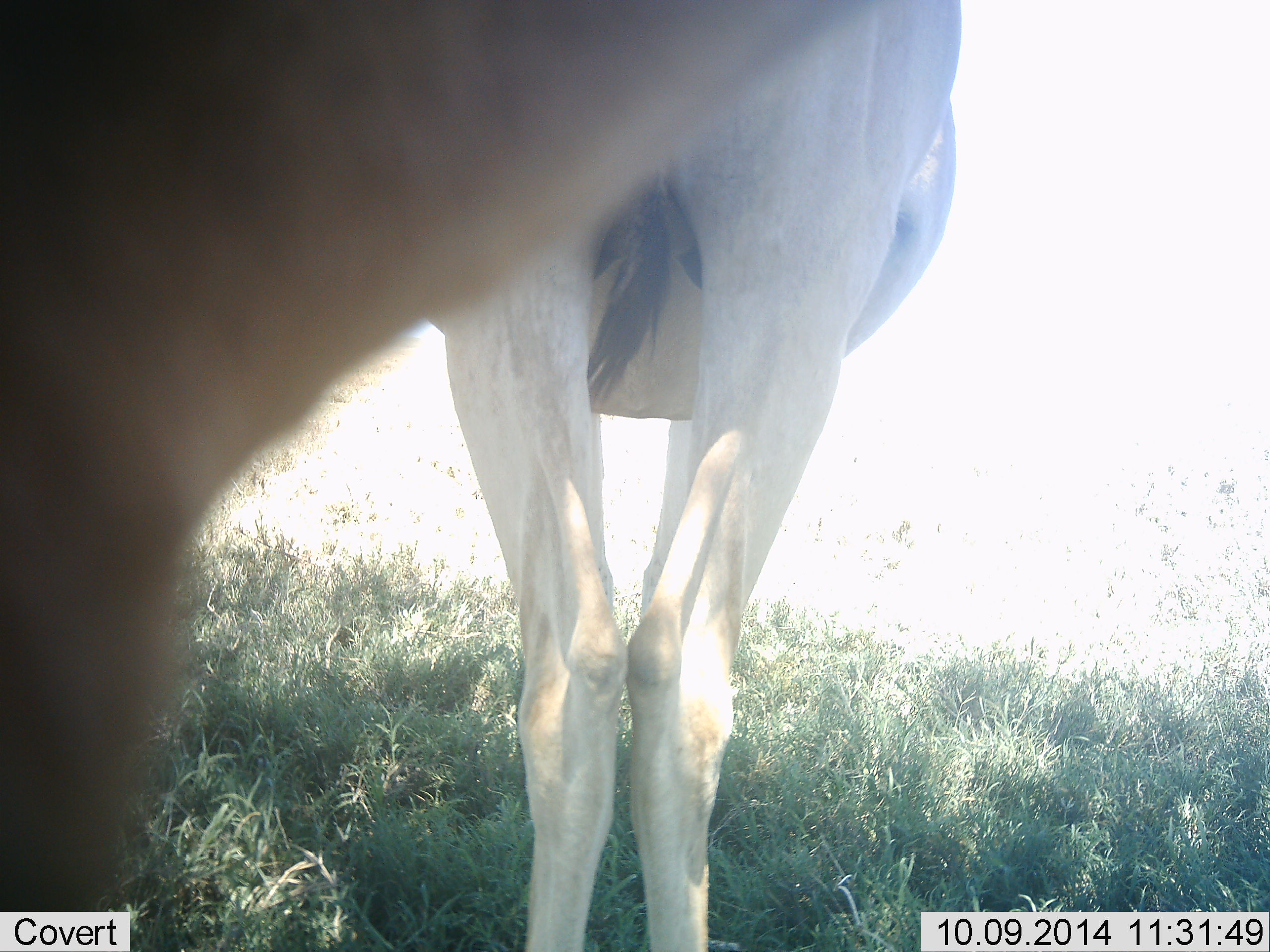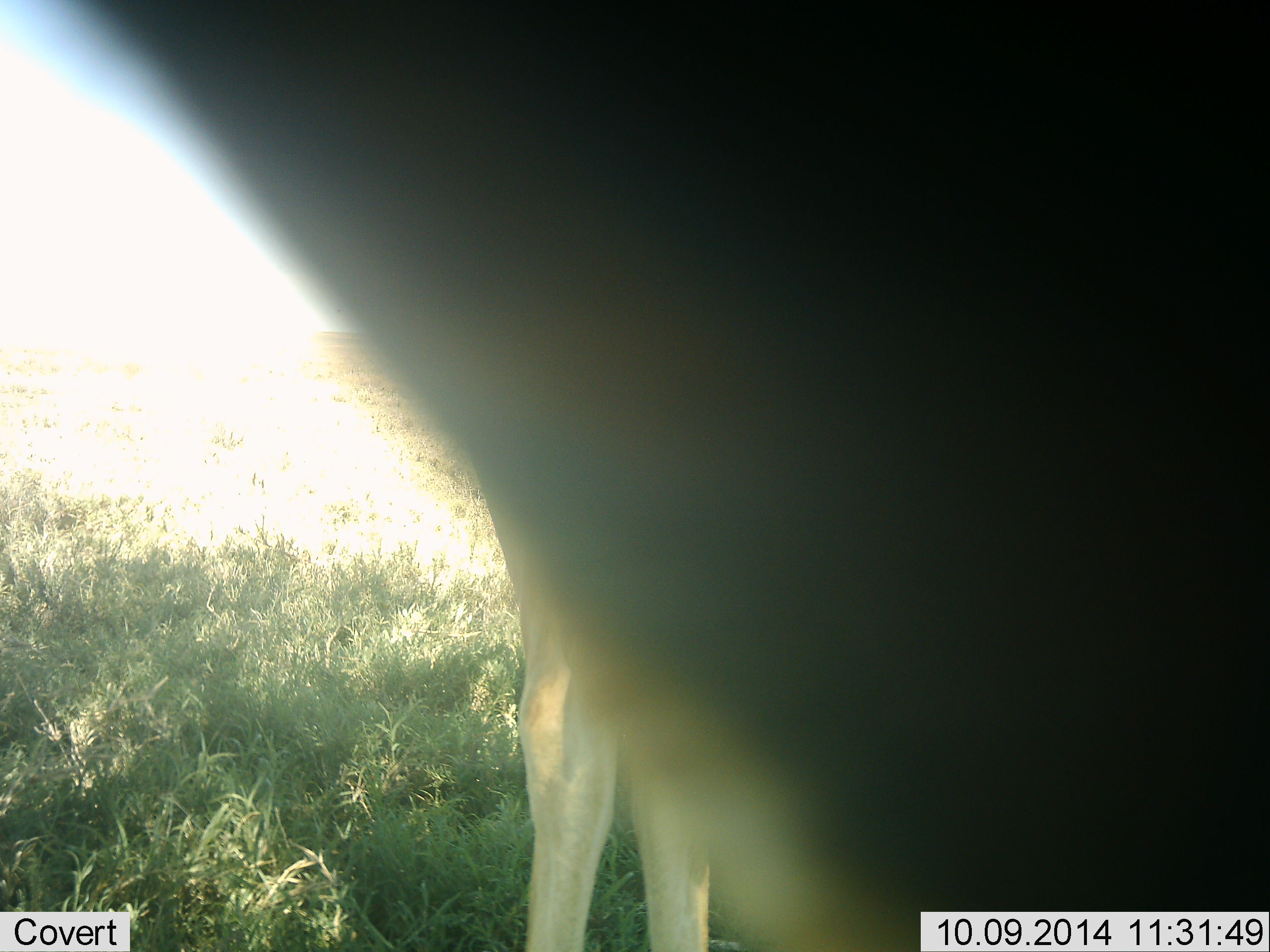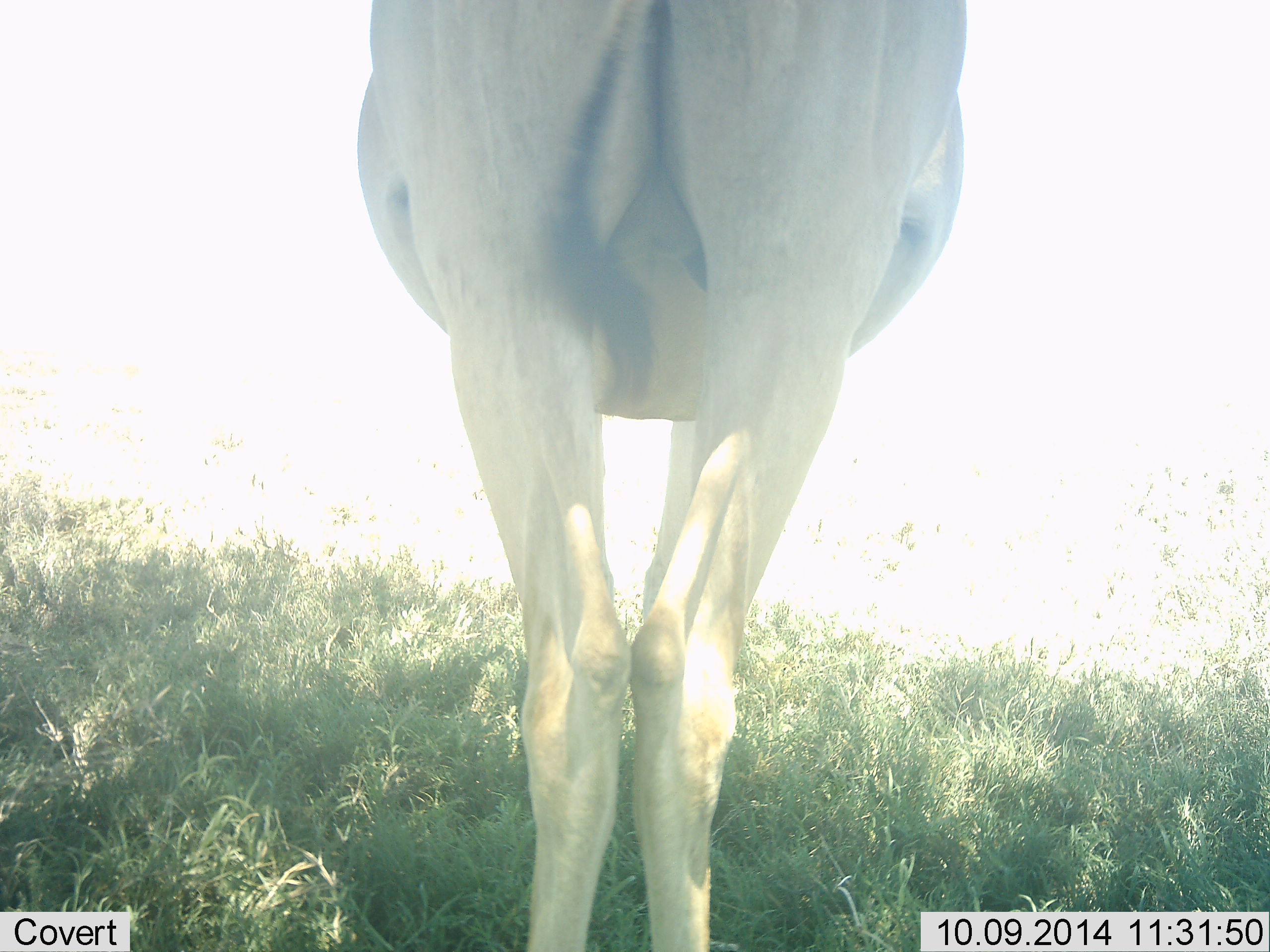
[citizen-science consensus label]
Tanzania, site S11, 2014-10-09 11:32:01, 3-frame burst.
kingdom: Animalia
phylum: Chordata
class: Mammalia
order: Artiodactyla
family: Bovidae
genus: Alcelaphus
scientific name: Alcelaphus buselaphus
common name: hartebeest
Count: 2.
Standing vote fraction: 100%.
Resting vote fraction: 0%.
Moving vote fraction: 50%.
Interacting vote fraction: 0%.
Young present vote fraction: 0%.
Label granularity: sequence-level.